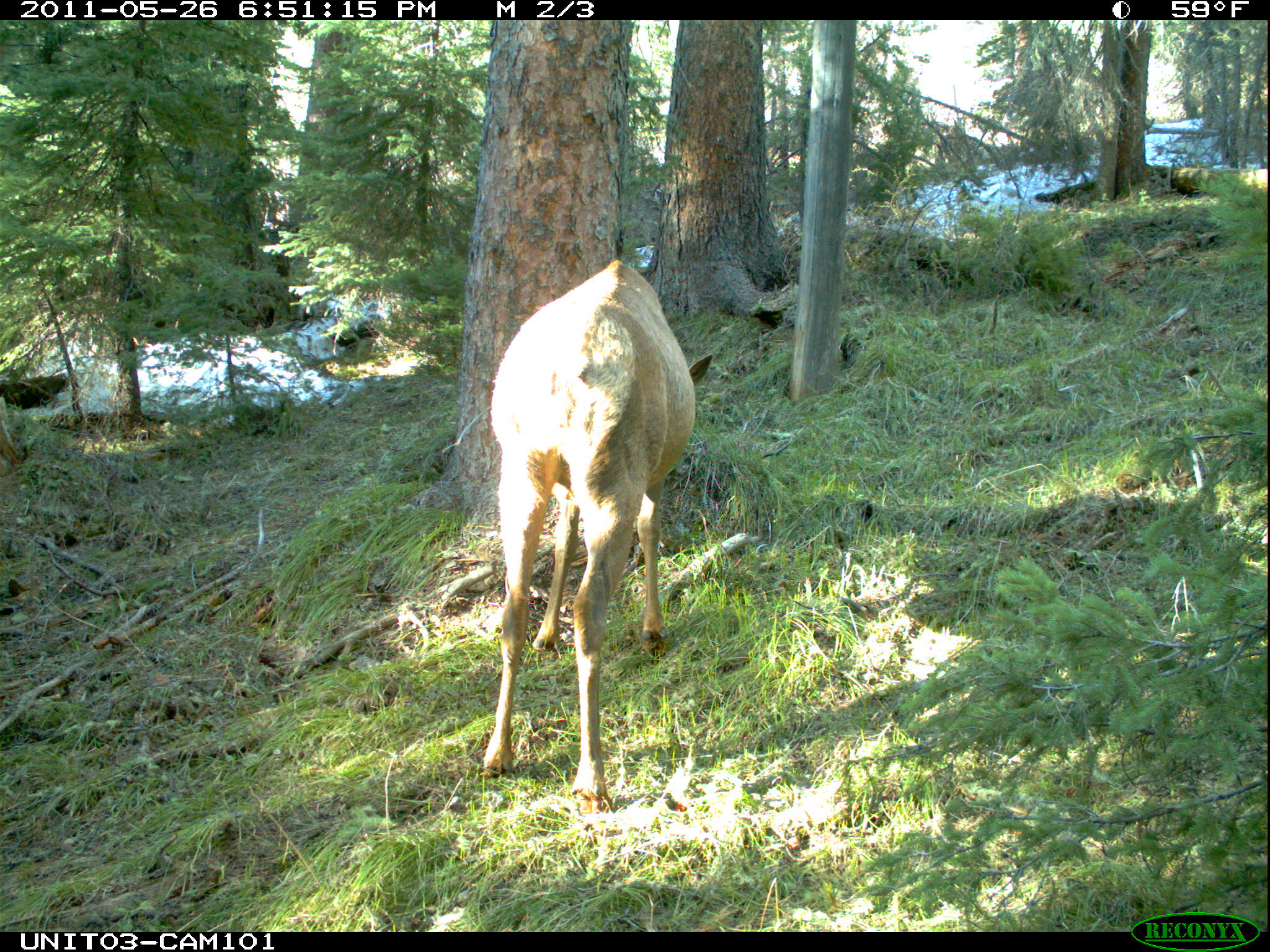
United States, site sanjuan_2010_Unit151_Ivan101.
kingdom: Animalia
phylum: Chordata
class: Mammalia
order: Artiodactyla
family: Cervidae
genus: Cervus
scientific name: Cervus elaphus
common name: red deer